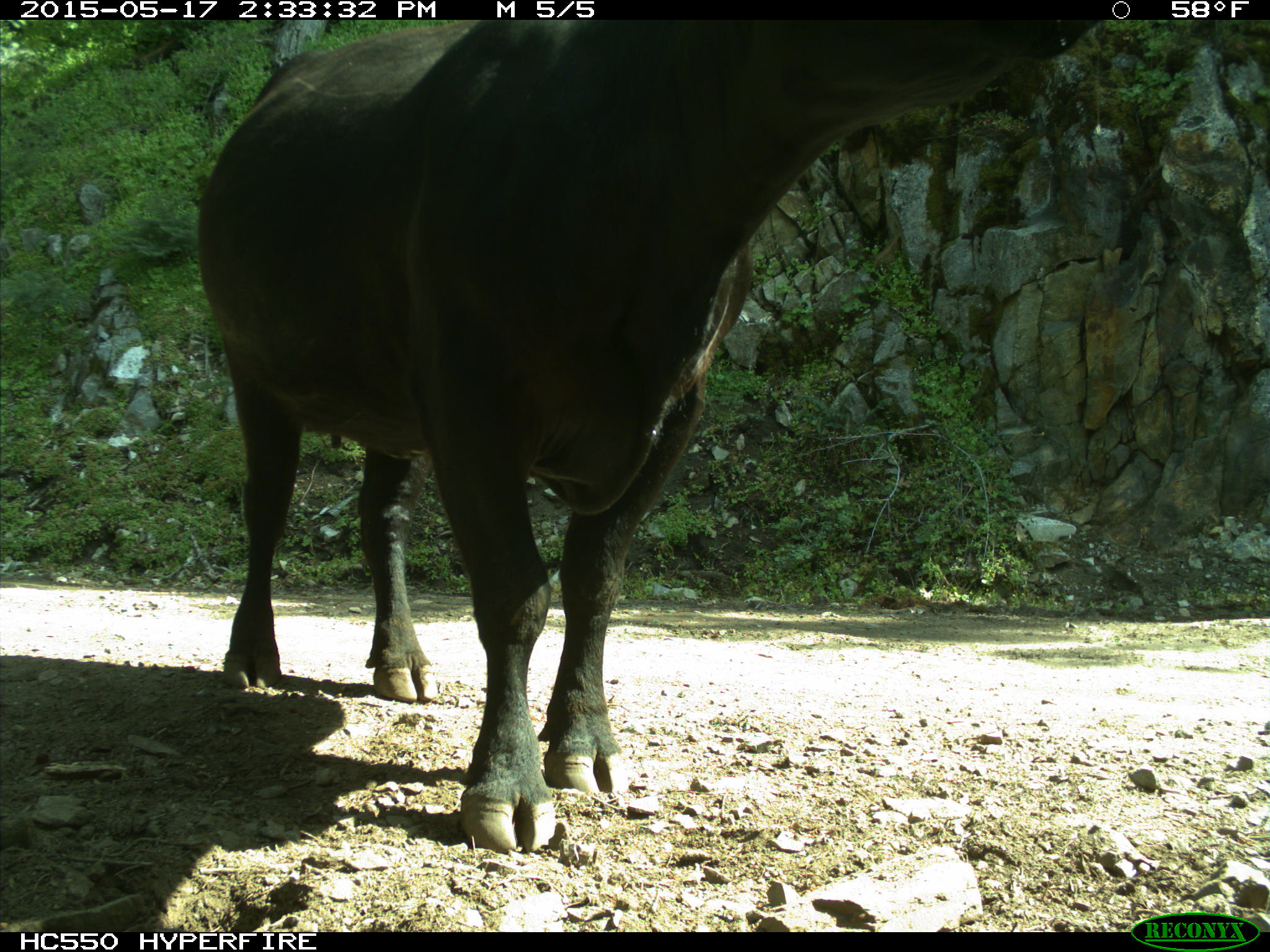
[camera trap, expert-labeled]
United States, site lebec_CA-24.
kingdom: Animalia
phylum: Chordata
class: Mammalia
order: Artiodactyla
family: Bovidae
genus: Bos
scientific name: Bos taurus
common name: domestic cow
Bos taurus (domestic cow).